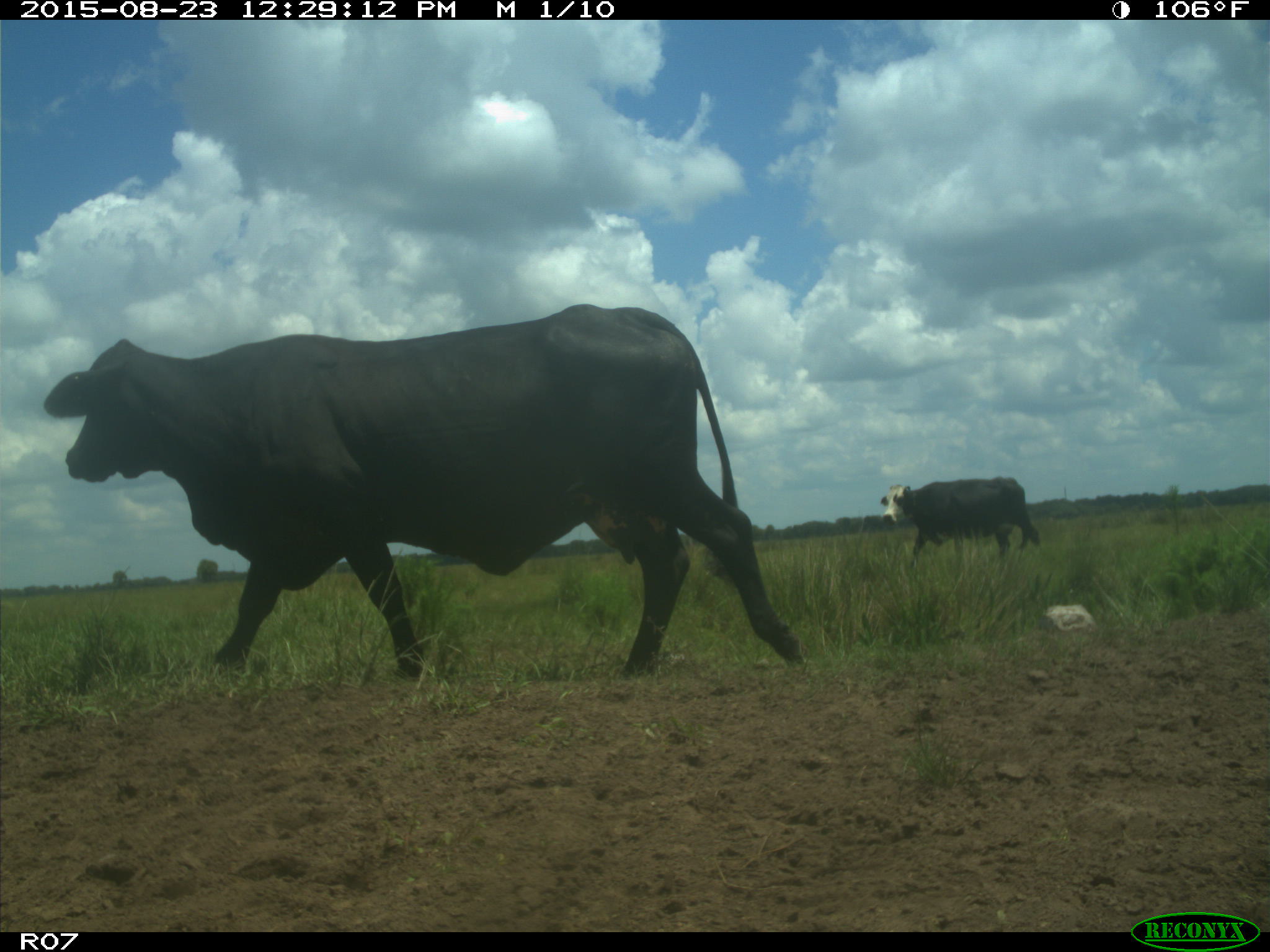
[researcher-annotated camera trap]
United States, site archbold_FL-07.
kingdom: Animalia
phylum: Chordata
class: Mammalia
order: Artiodactyla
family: Bovidae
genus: Bos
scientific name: Bos taurus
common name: domestic cow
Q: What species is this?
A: Bos taurus (domestic cow).